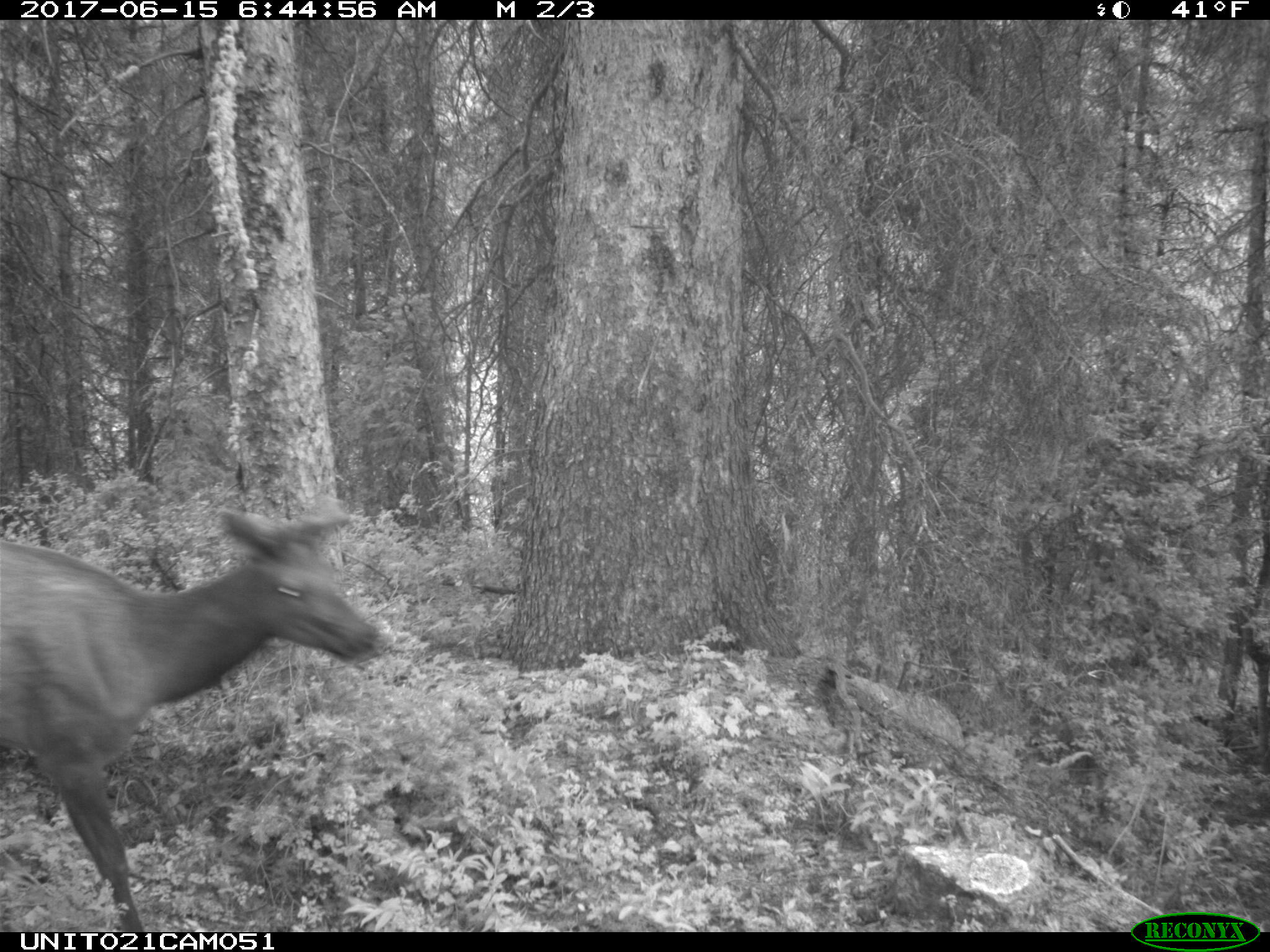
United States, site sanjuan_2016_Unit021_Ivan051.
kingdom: Animalia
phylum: Chordata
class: Mammalia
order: Artiodactyla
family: Cervidae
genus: Cervus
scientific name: Cervus elaphus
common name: red deer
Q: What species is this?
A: Cervus elaphus (red deer).